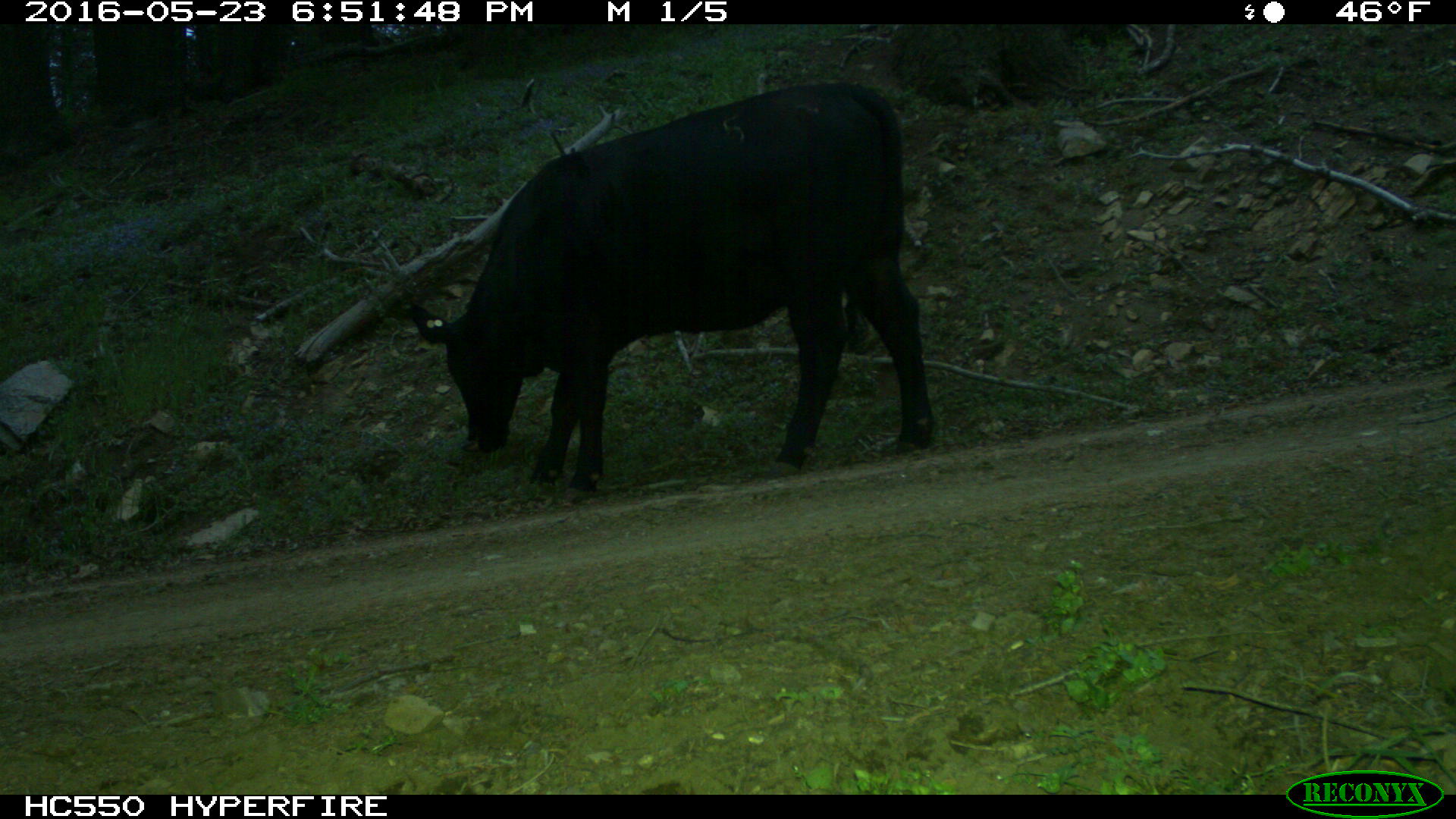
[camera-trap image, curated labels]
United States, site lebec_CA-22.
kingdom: Animalia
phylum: Chordata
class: Mammalia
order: Artiodactyla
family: Bovidae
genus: Bos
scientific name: Bos taurus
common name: domestic cow